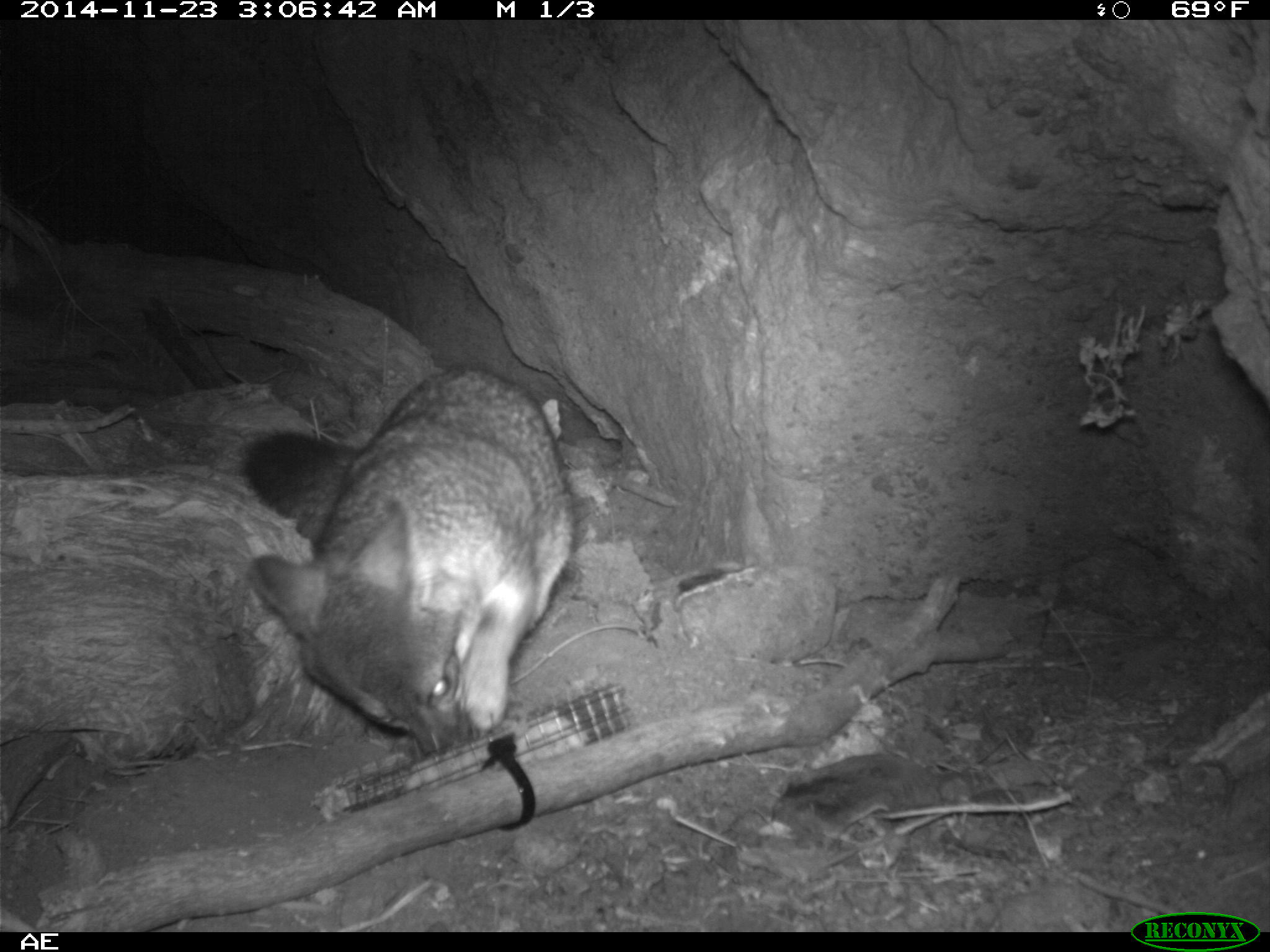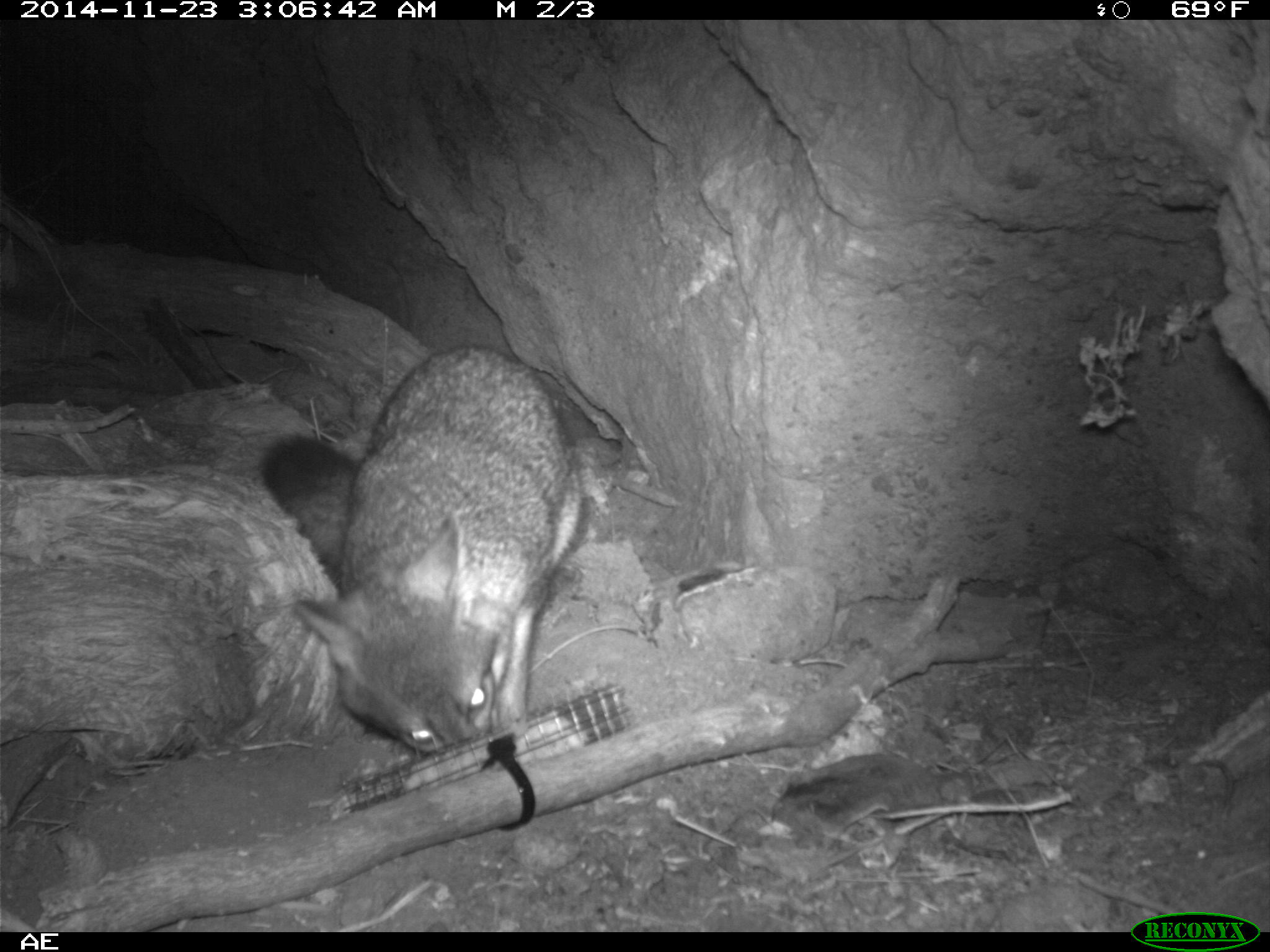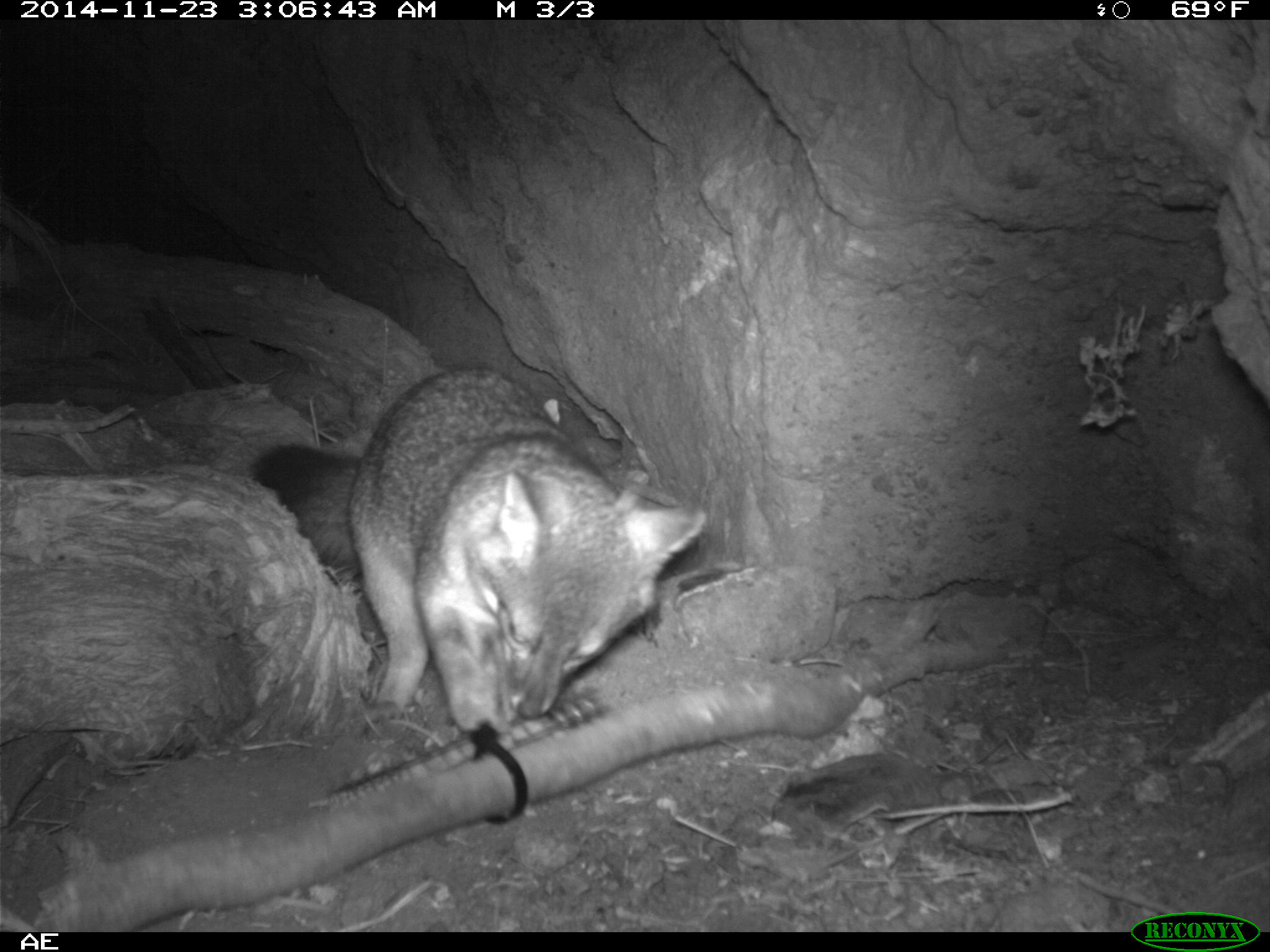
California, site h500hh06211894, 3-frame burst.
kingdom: Animalia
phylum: Chordata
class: Mammalia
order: Carnivora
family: Canidae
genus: Urocyon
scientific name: Urocyon littoralis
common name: island fox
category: fox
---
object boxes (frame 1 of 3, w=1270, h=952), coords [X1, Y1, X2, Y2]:
fox: [238, 359, 573, 756]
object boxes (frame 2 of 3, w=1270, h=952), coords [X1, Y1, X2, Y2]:
fox: [259, 343, 583, 752]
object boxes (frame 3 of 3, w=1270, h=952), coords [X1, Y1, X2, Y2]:
fox: [251, 363, 706, 733]